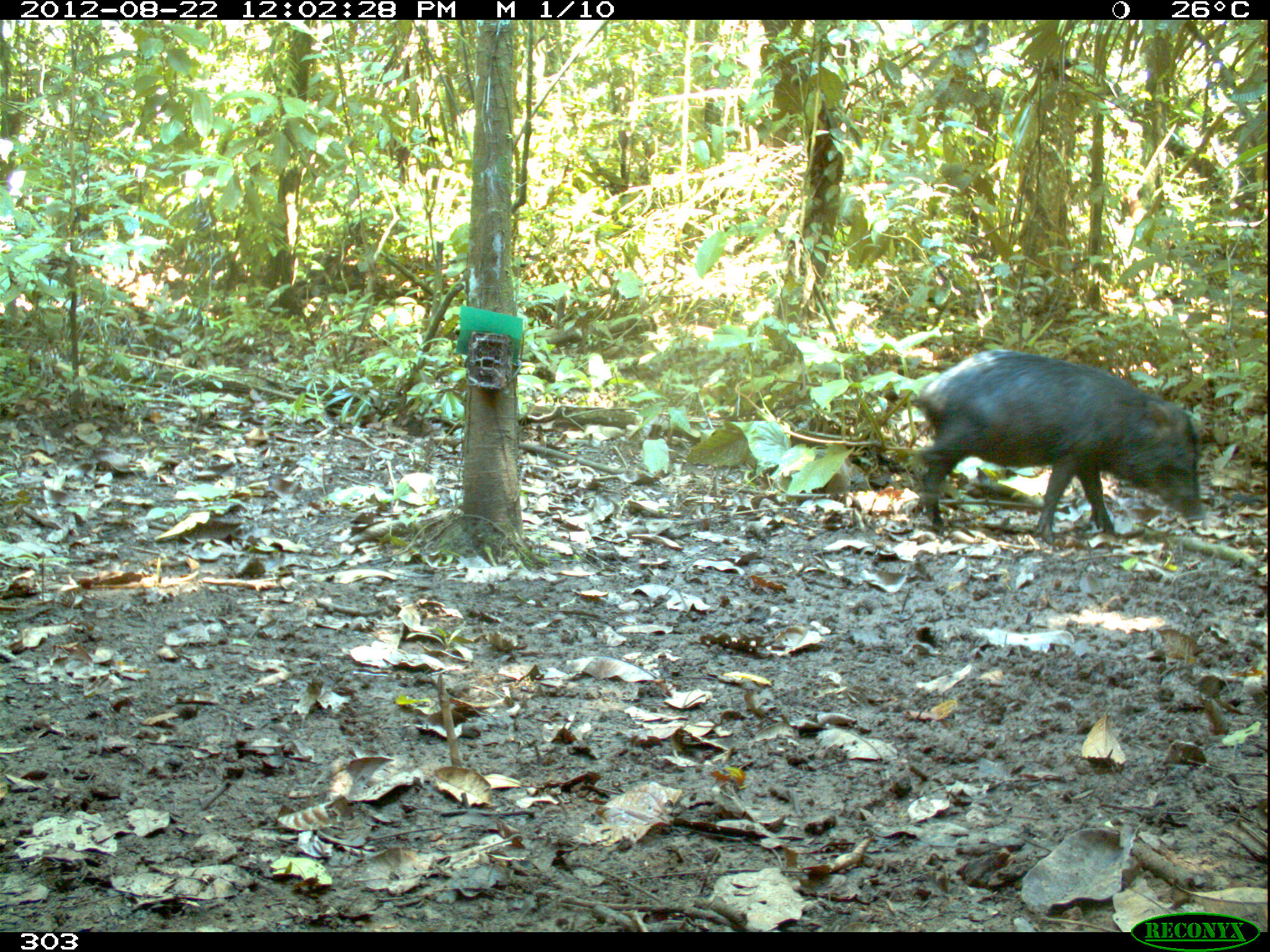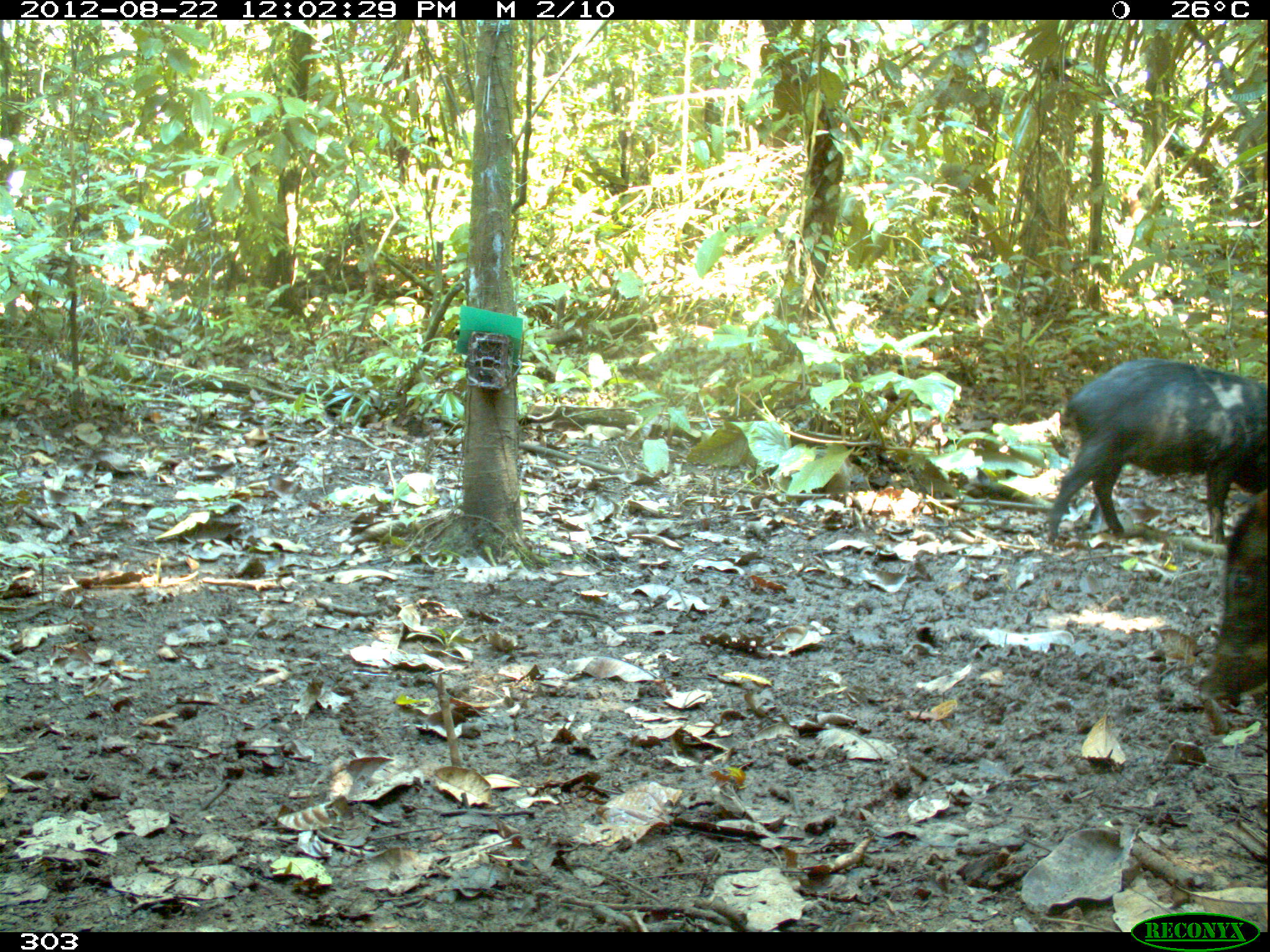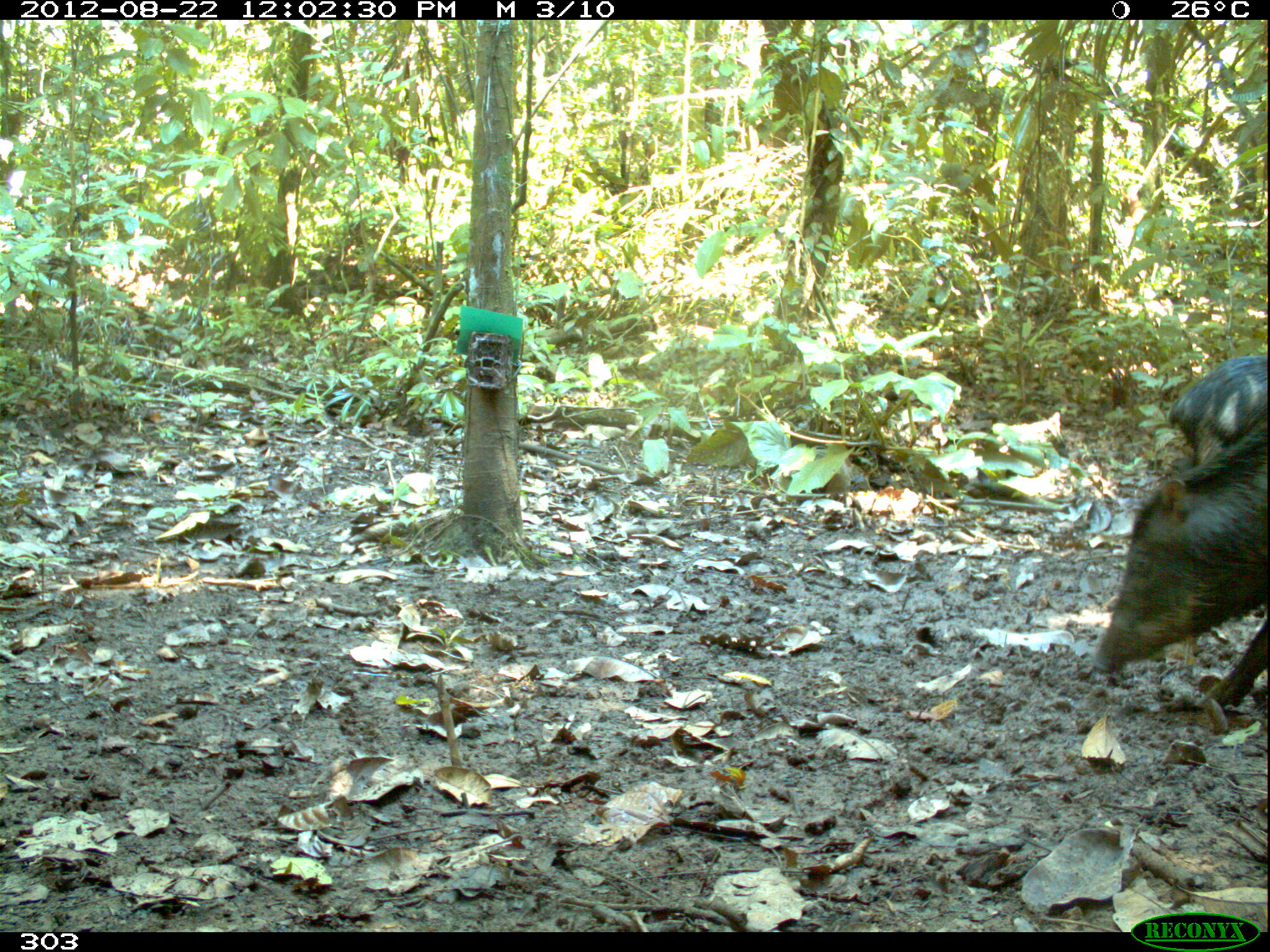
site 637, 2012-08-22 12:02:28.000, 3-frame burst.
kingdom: Animalia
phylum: Chordata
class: Mammalia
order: Artiodactyla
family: Tayassuidae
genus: Tayassu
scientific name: Tayassu pecari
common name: white-lipped peccary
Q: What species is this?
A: Tayassu pecari (white-lipped peccary).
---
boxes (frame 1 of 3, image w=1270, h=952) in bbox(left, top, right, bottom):
tayassu pecari: bbox(905, 347, 1205, 546)